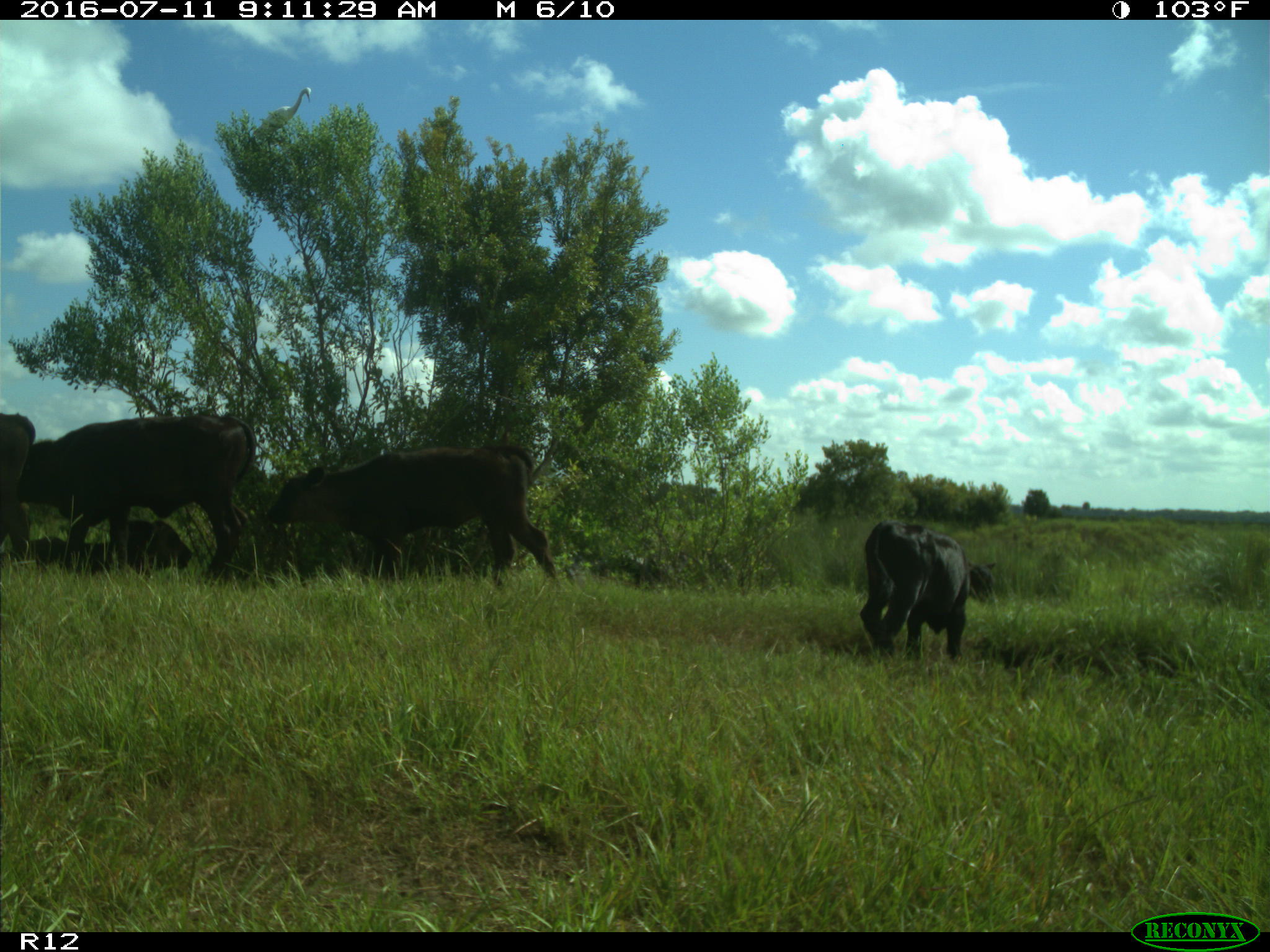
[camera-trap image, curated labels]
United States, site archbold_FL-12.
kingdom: Animalia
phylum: Chordata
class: Mammalia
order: Artiodactyla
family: Bovidae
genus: Bos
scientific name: Bos taurus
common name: domestic cow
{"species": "Bos taurus (domestic cow)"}